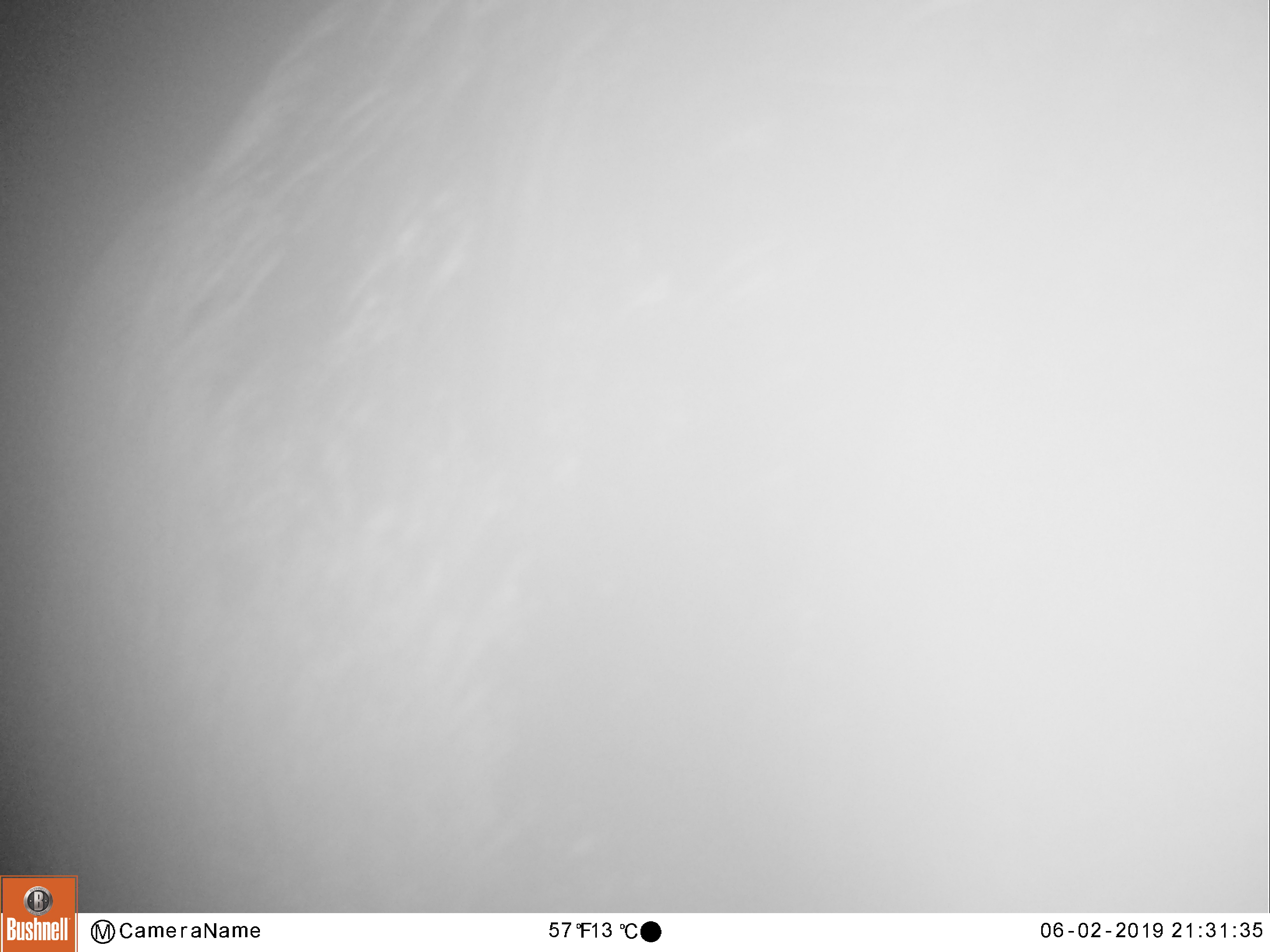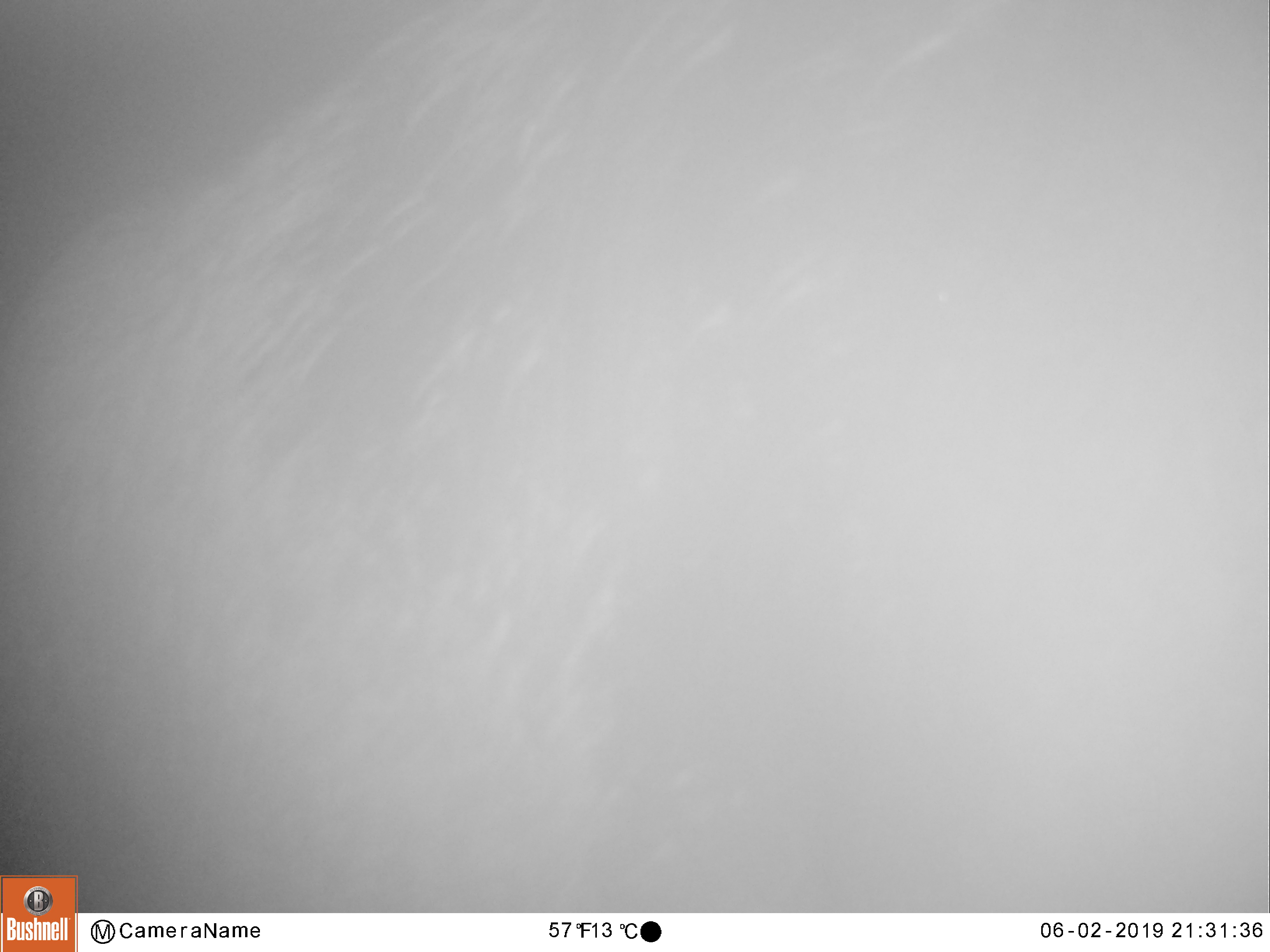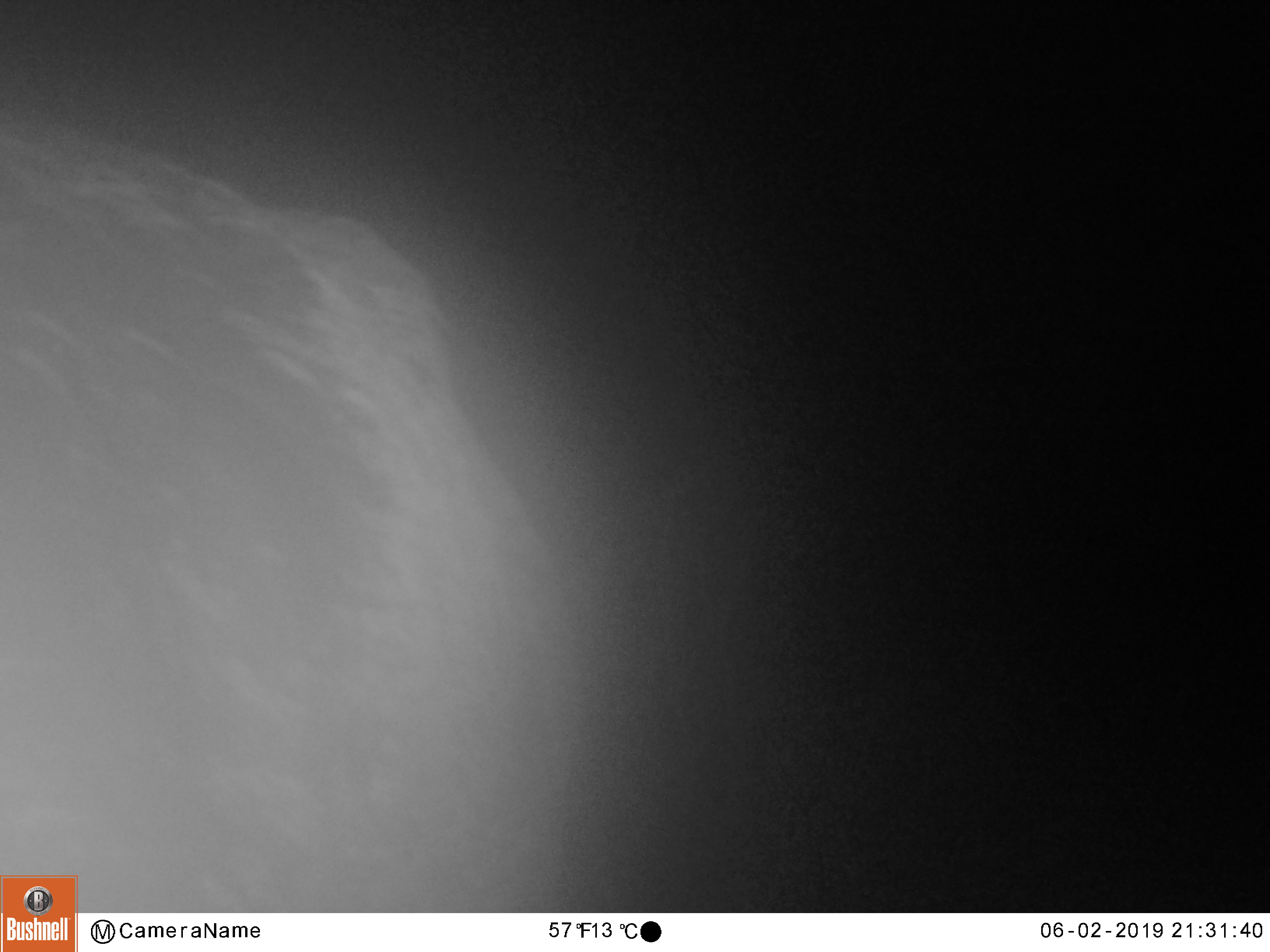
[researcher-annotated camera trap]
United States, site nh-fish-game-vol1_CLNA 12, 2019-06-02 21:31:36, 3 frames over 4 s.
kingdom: Animalia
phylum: Chordata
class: Mammalia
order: Artiodactyla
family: Cervidae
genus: Alces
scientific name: Alces alces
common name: moose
Moose (Alces alces).